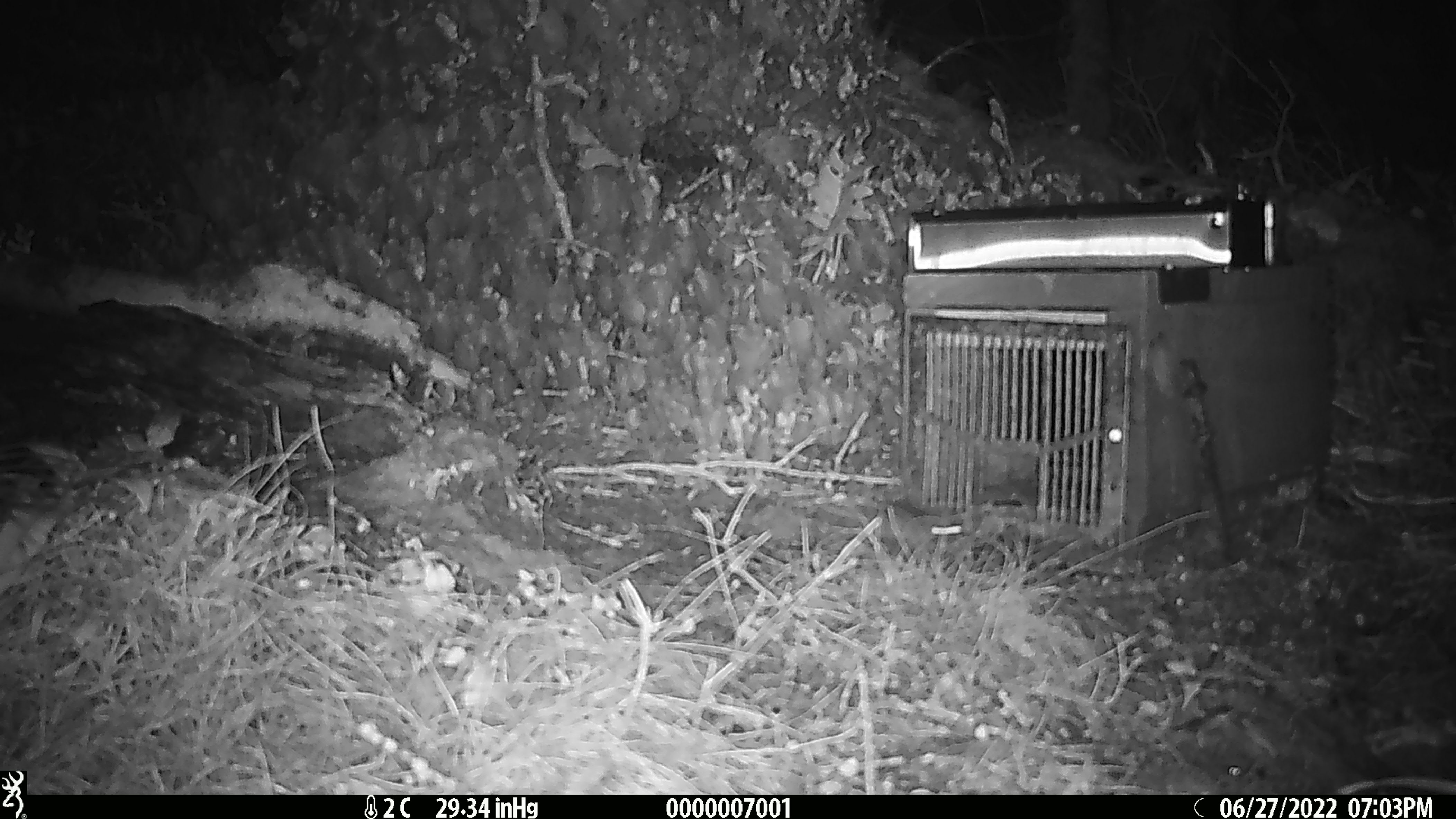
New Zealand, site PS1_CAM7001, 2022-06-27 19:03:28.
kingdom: Animalia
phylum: Chordata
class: Mammalia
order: Rodentia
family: Muridae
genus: Mus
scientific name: Mus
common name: mouse